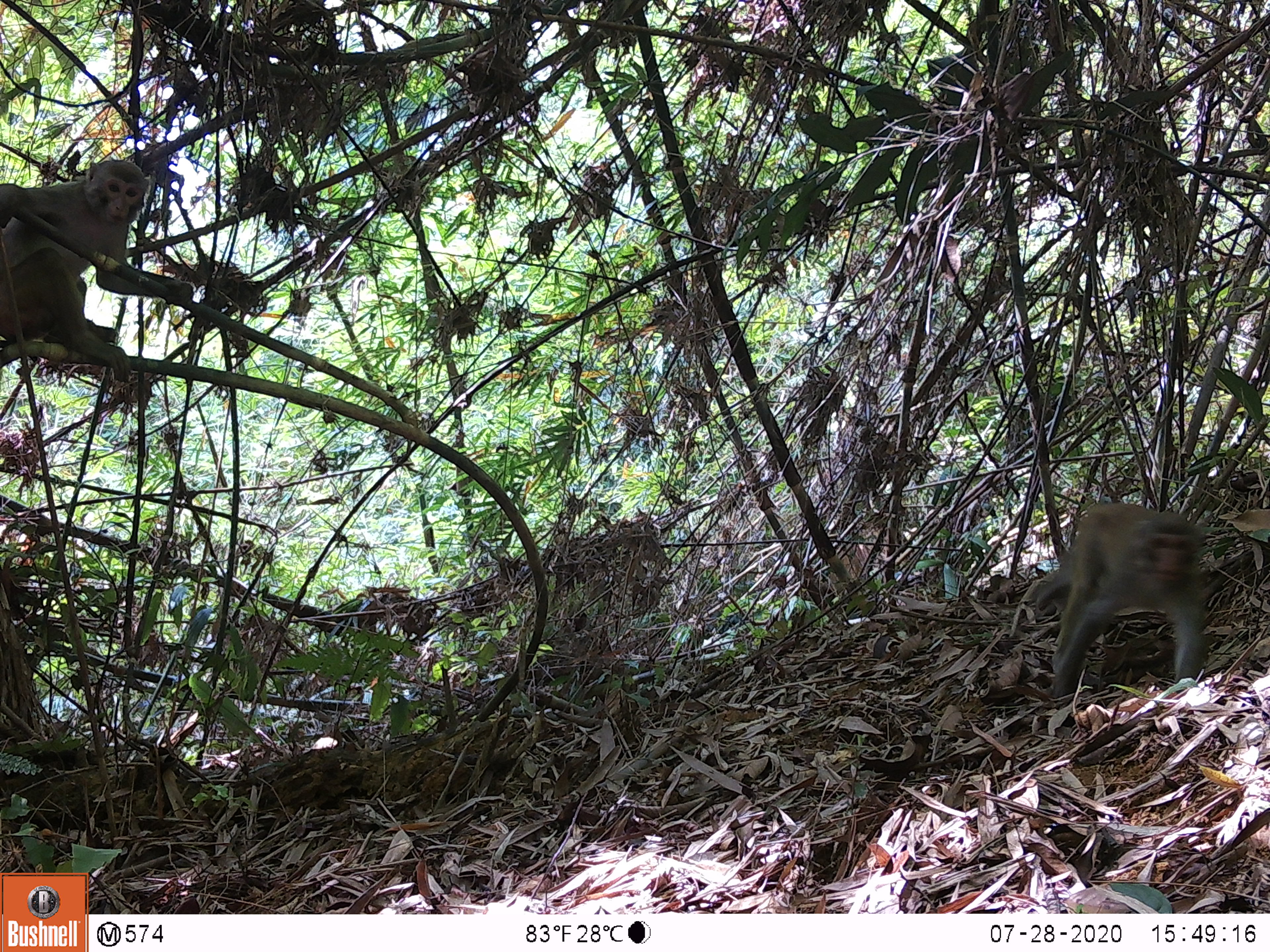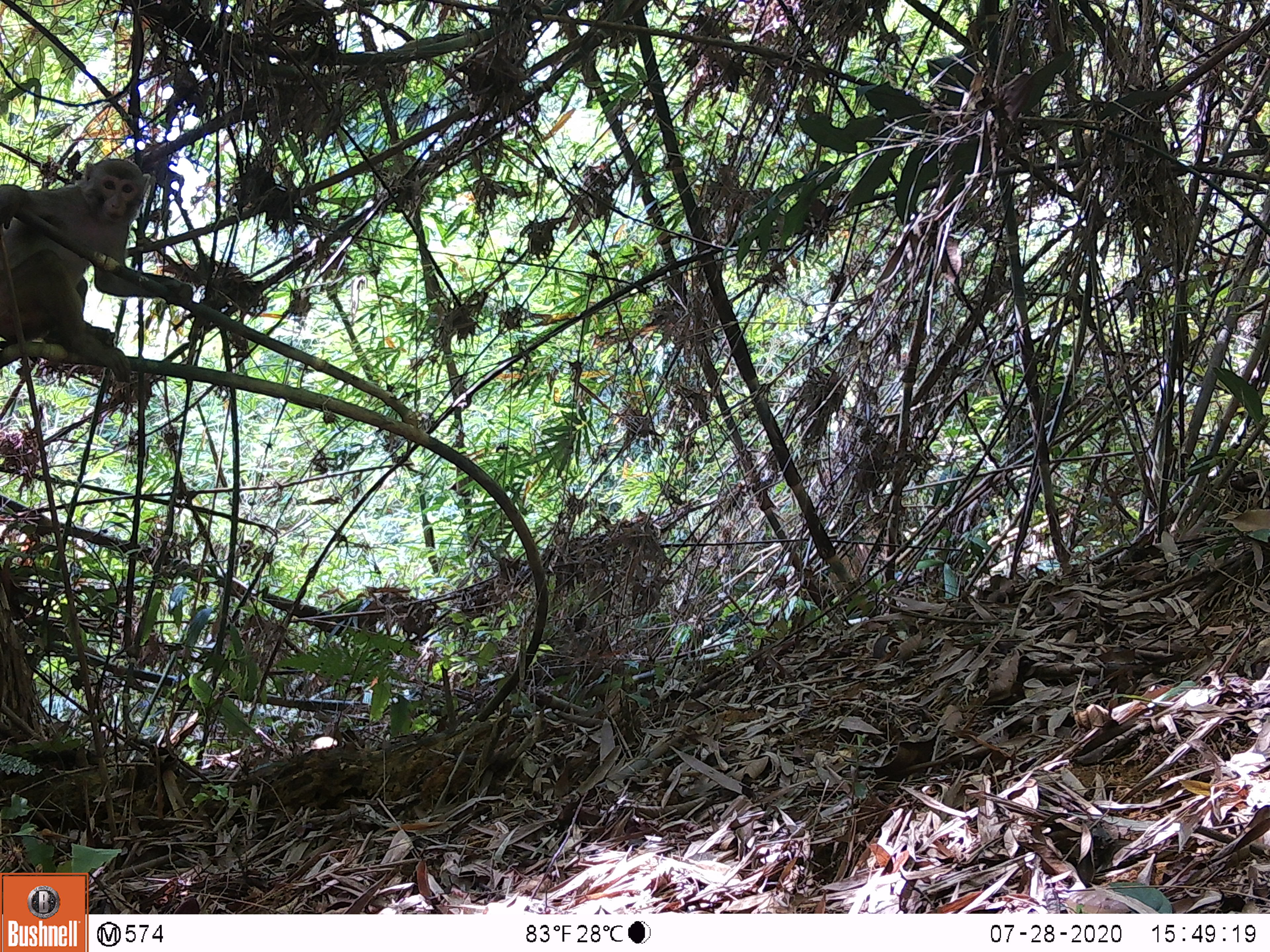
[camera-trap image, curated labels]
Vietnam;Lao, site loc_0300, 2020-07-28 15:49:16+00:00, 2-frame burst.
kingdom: Animalia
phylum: Chordata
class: Mammalia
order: Primates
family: Cercopithecidae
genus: Macaca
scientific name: Macaca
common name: macaques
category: assam or rhesus macaque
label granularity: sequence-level